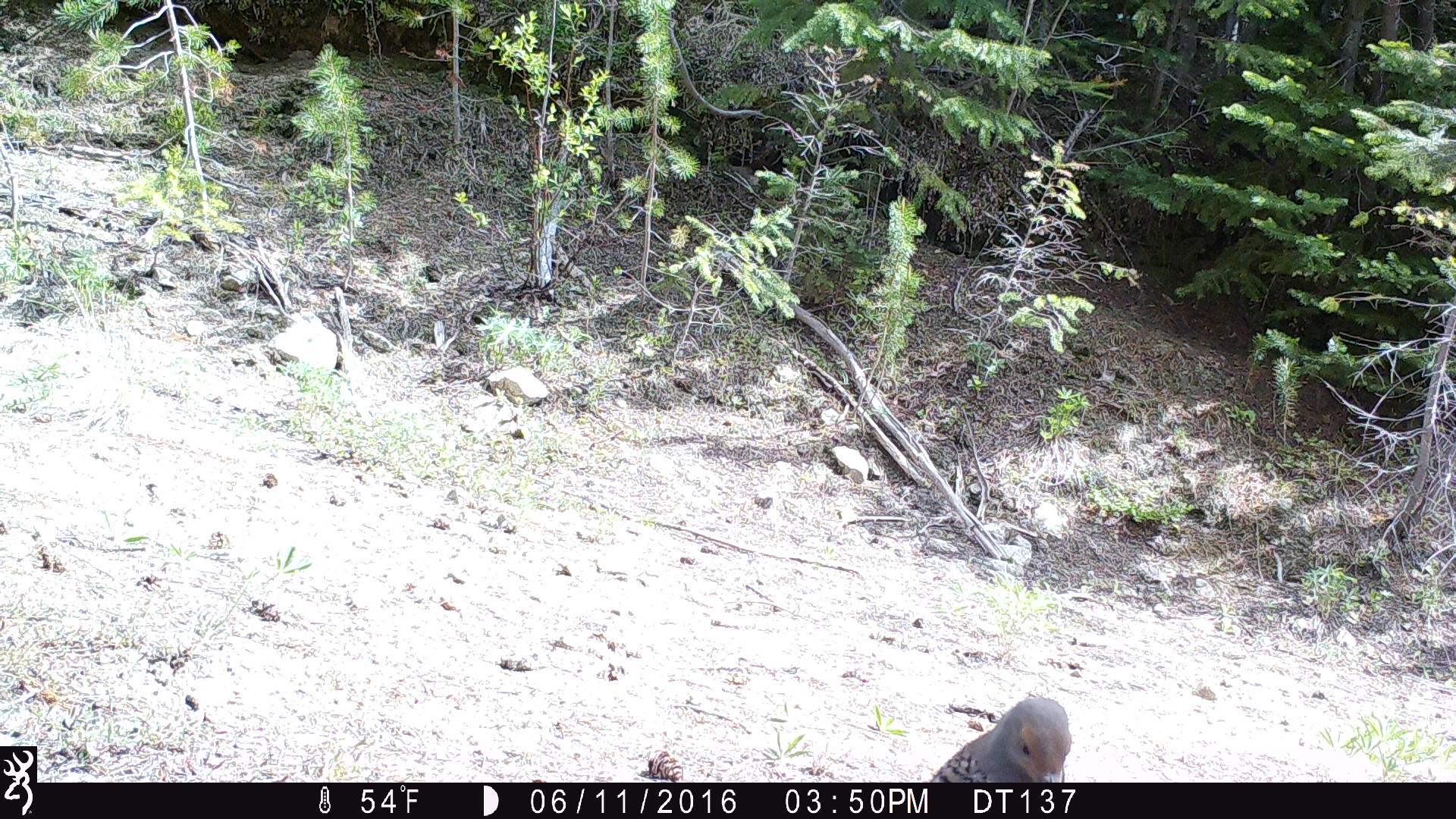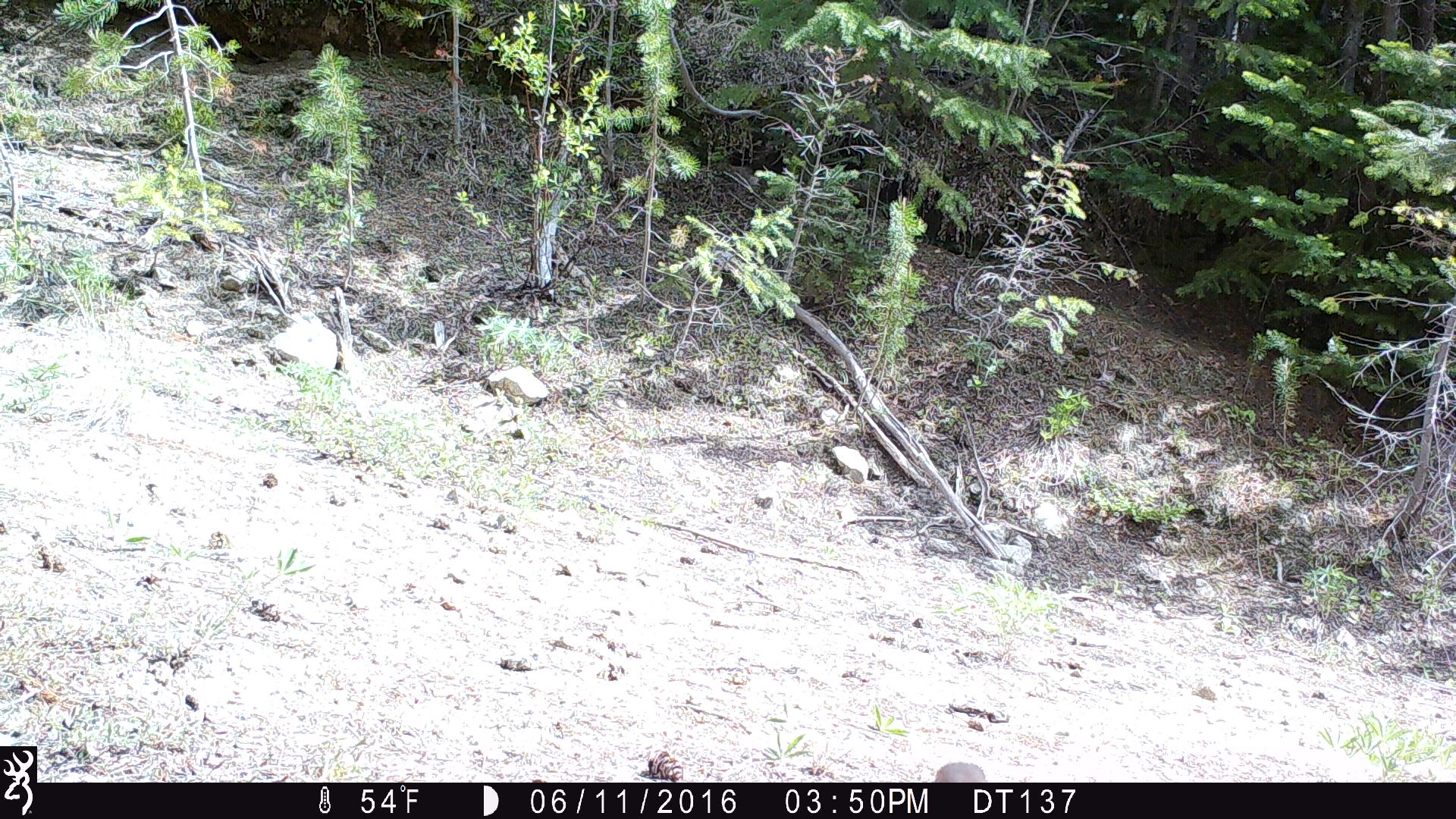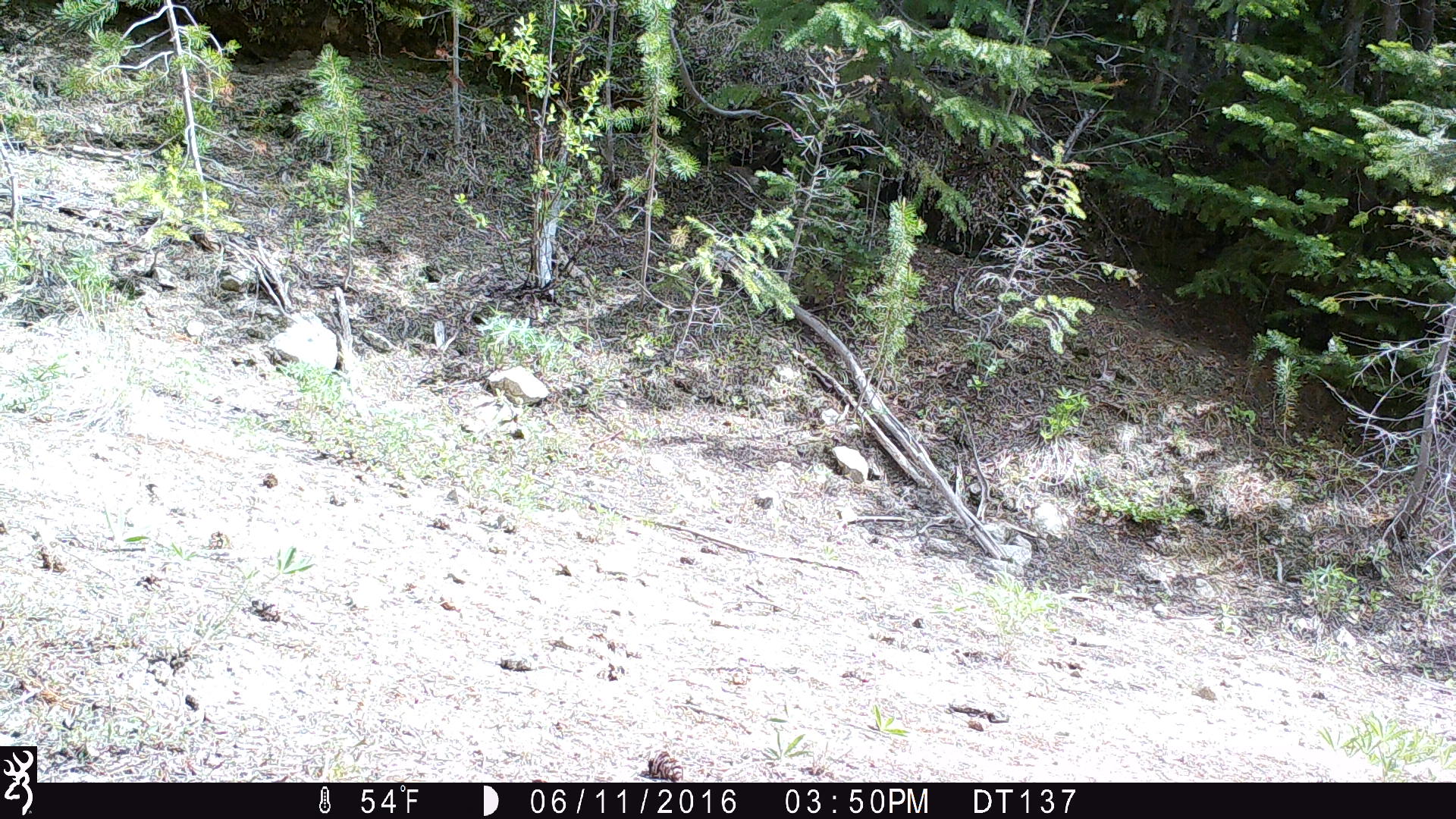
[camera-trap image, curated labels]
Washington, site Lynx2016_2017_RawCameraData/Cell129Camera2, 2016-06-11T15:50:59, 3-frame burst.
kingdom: Animalia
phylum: Chordata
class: Aves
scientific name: Aves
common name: birds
Aves (birds). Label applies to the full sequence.